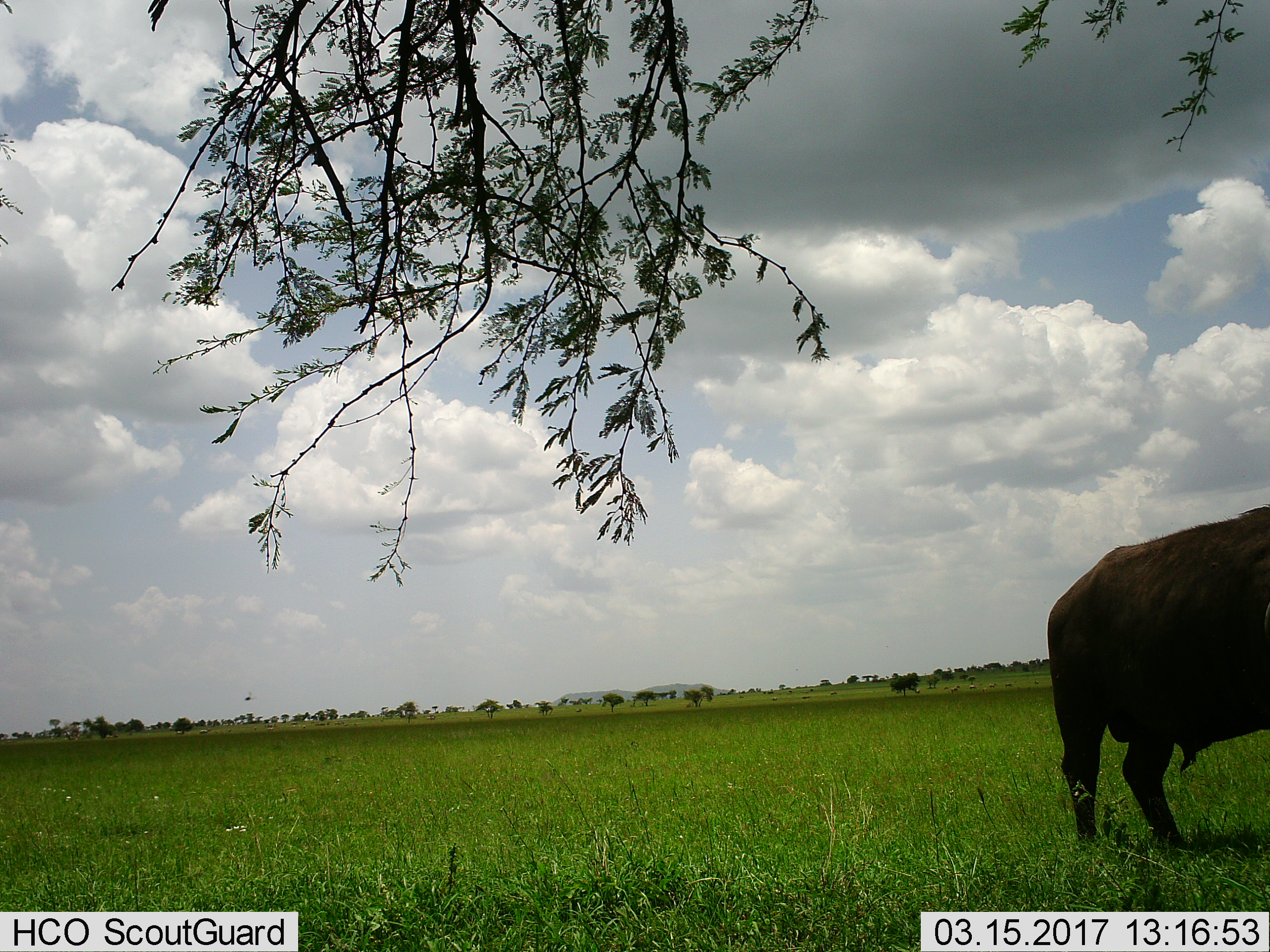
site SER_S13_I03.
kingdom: Animalia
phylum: Chordata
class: Mammalia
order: Artiodactyla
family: Bovidae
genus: Syncerus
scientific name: Syncerus caffer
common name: african buffalo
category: buffalo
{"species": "buffalo (african buffalo) (Syncerus caffer)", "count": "1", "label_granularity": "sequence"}